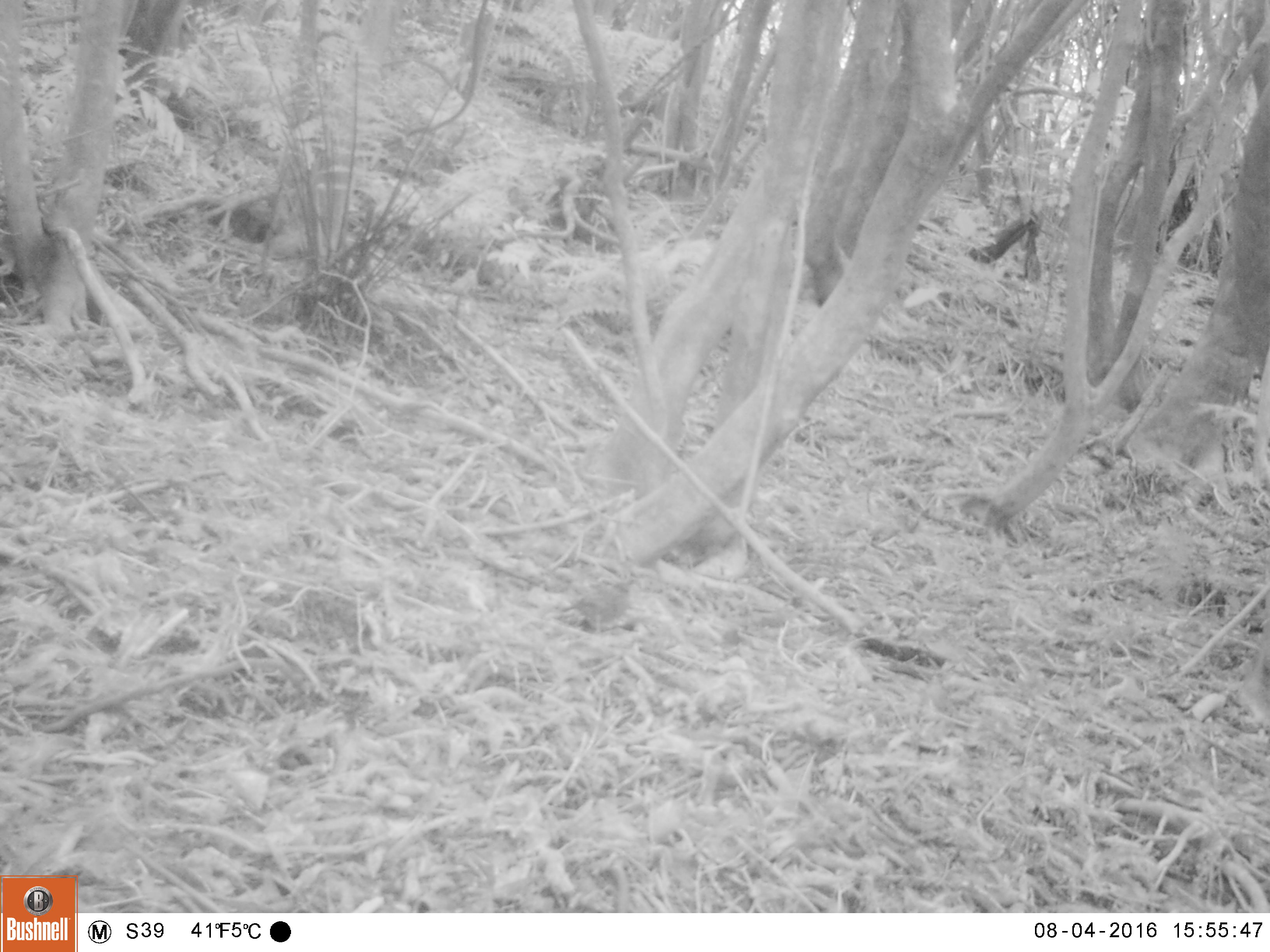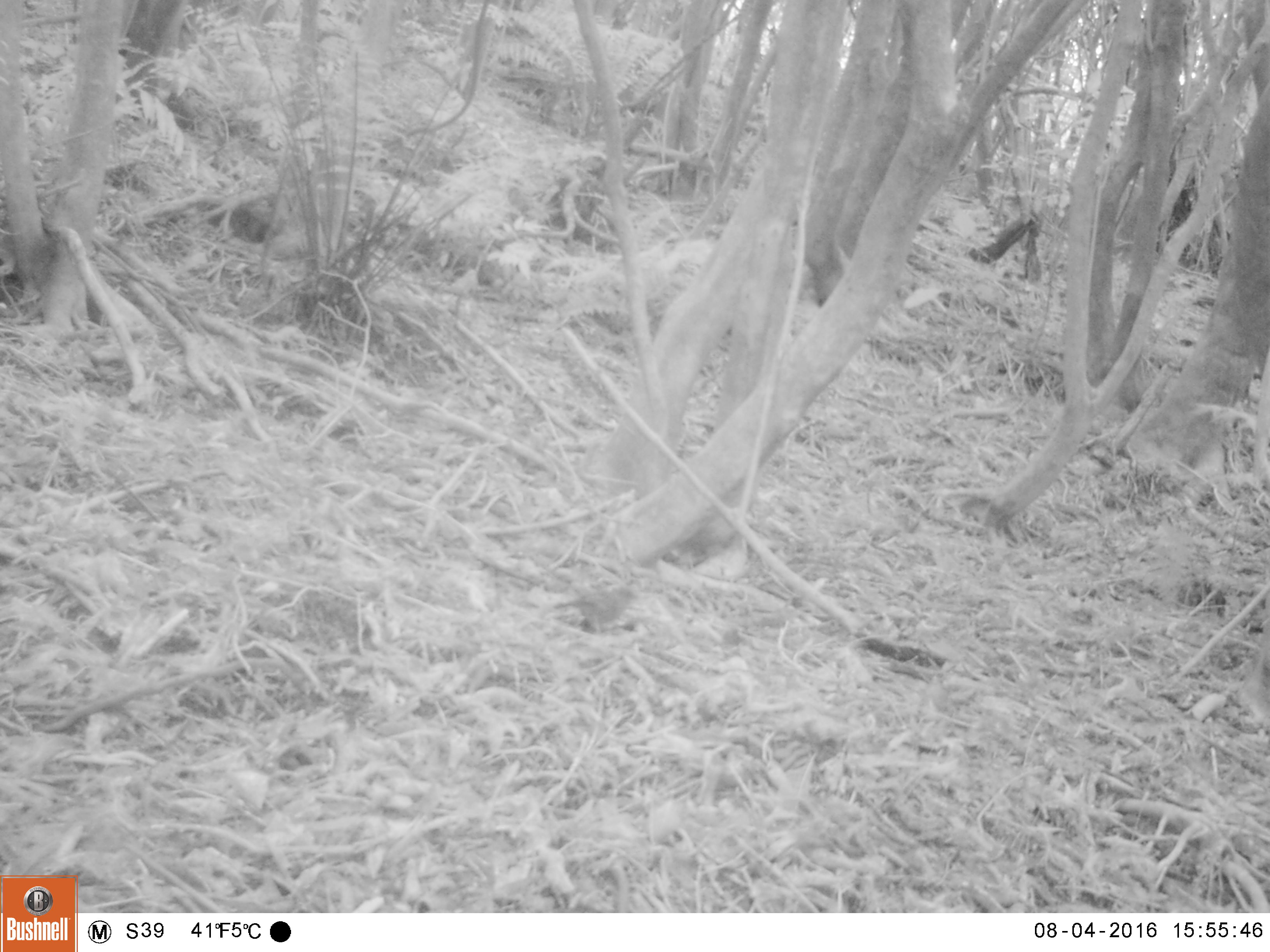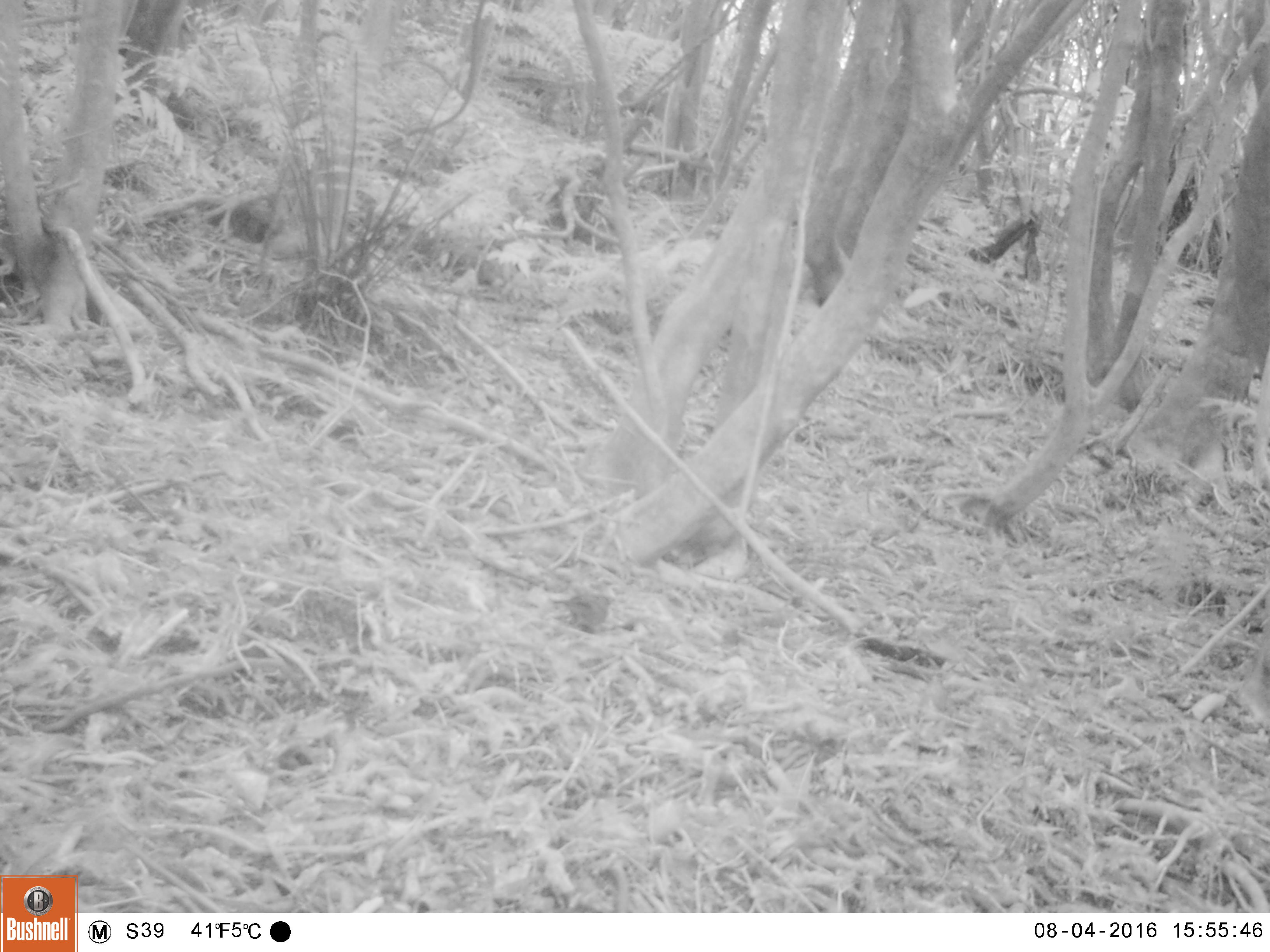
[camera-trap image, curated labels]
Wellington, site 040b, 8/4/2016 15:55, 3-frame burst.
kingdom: Animalia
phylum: Chordata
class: Aves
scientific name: Aves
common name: bird